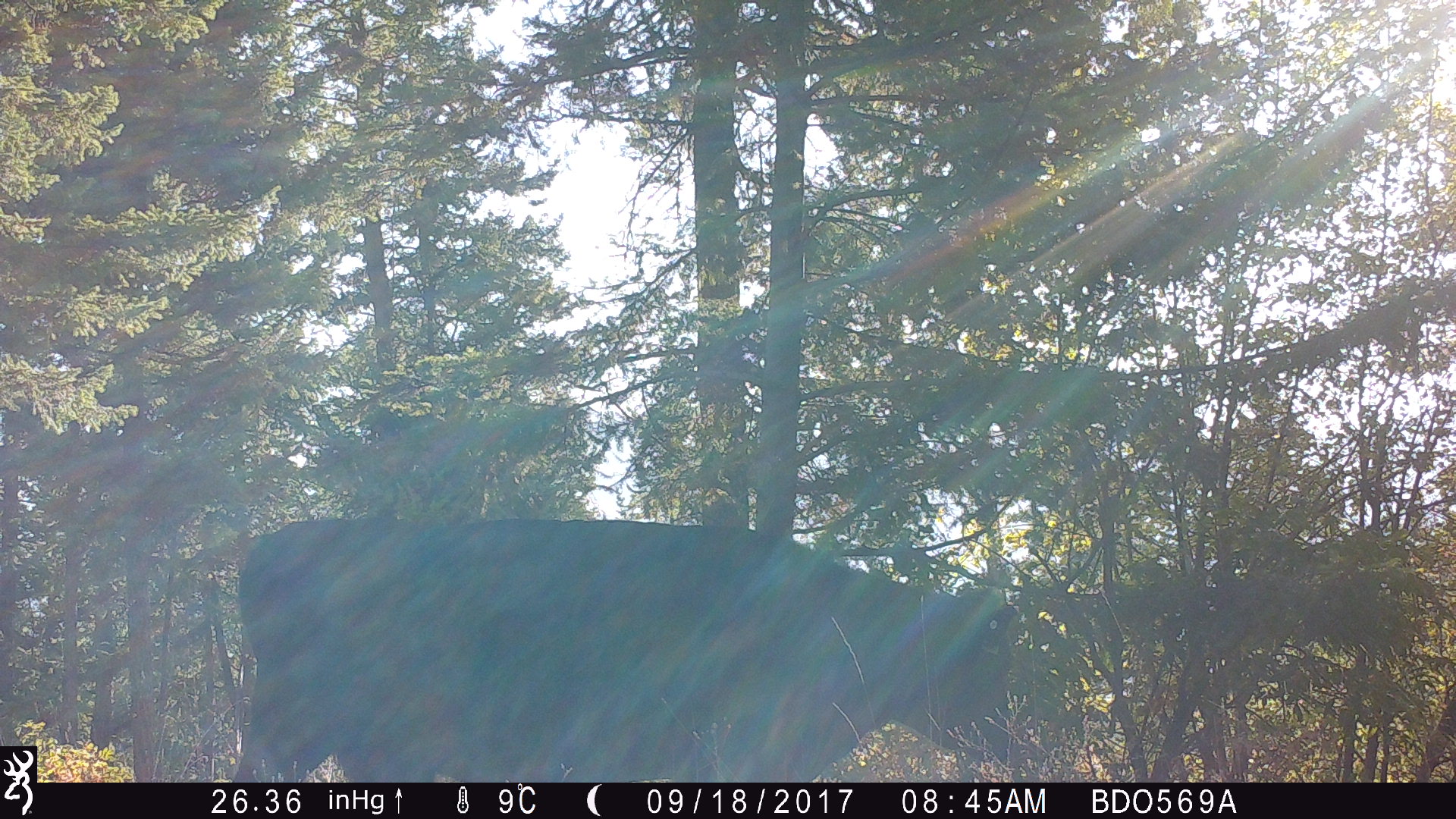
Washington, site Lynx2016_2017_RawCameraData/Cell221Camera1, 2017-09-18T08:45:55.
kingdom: Animalia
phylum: Chordata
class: Mammalia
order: Artiodactyla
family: Bovidae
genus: Bos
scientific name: Bos taurus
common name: domestic cattle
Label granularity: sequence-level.